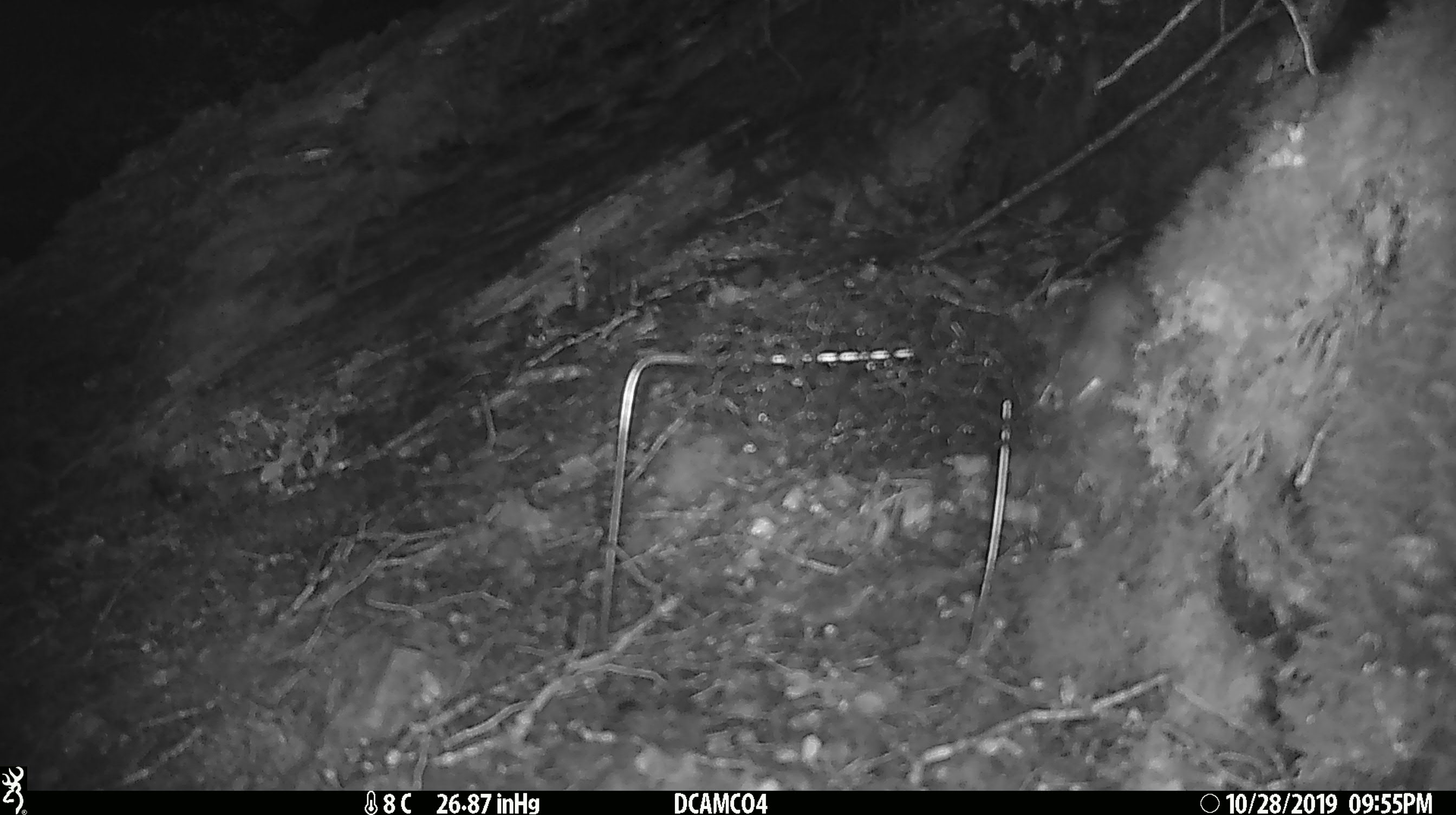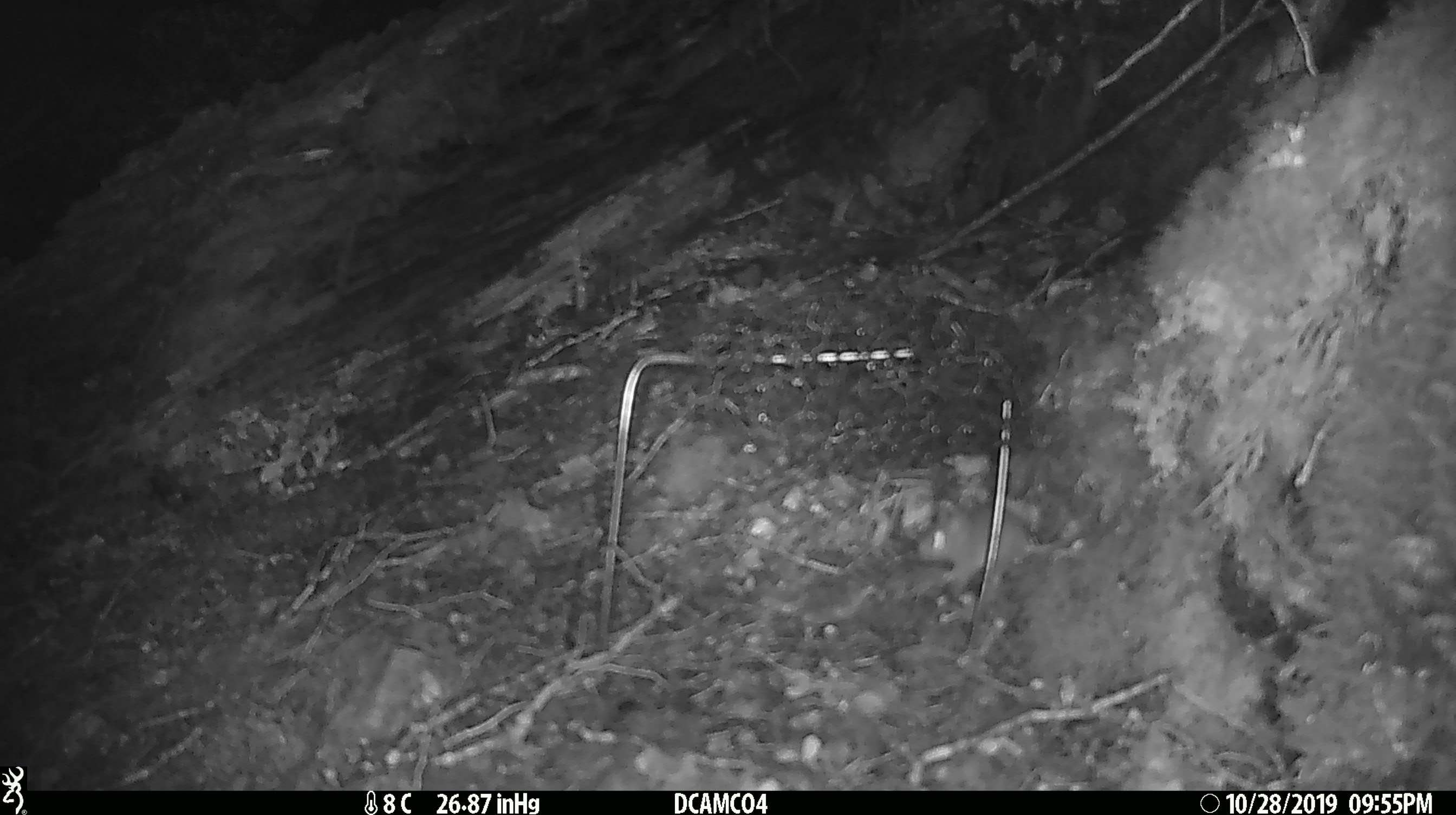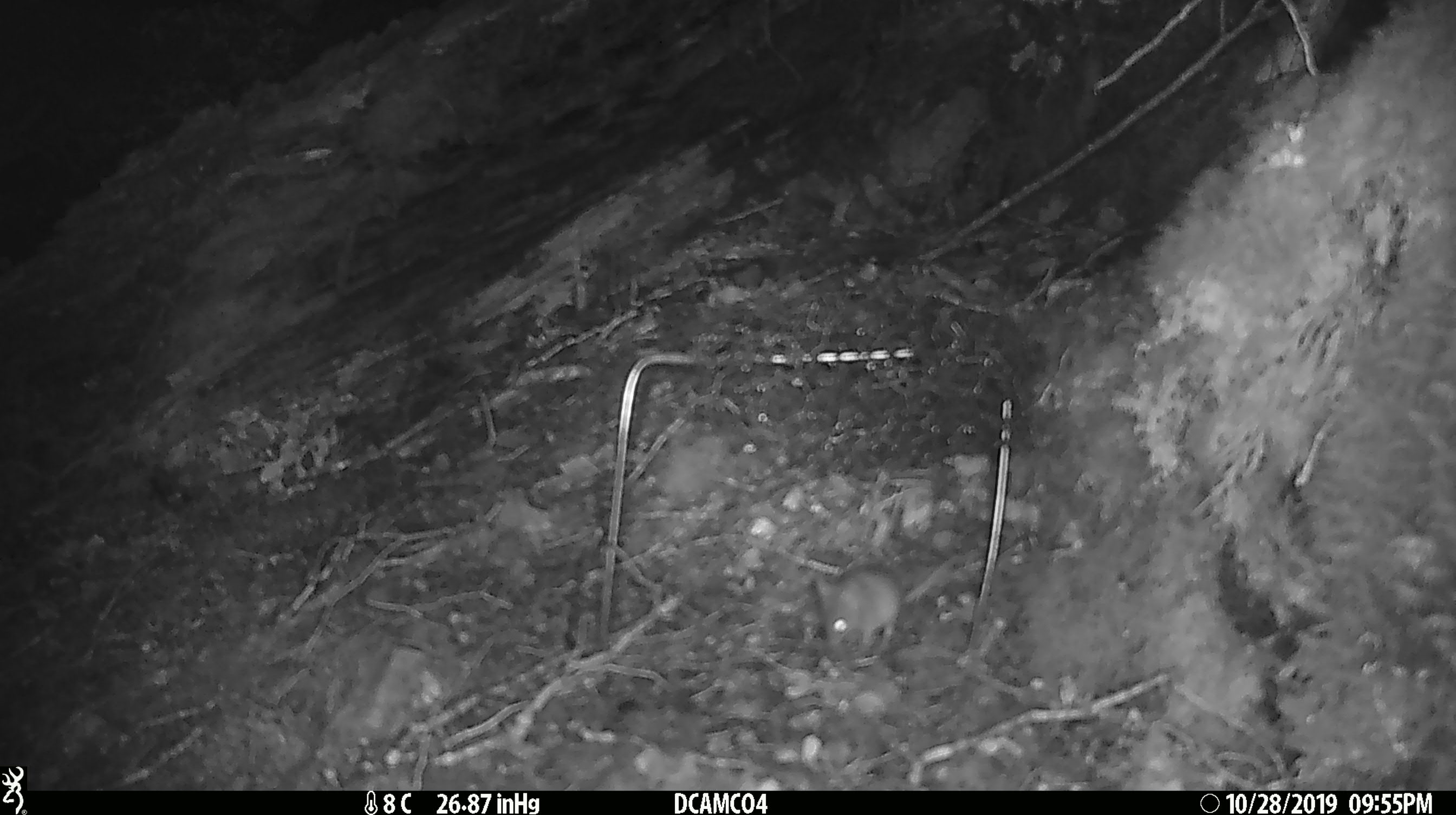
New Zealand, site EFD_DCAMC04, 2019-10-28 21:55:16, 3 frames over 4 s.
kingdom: Animalia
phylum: Chordata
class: Mammalia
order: Rodentia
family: Muridae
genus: Mus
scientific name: Mus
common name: mouse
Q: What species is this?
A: Mouse (Mus).